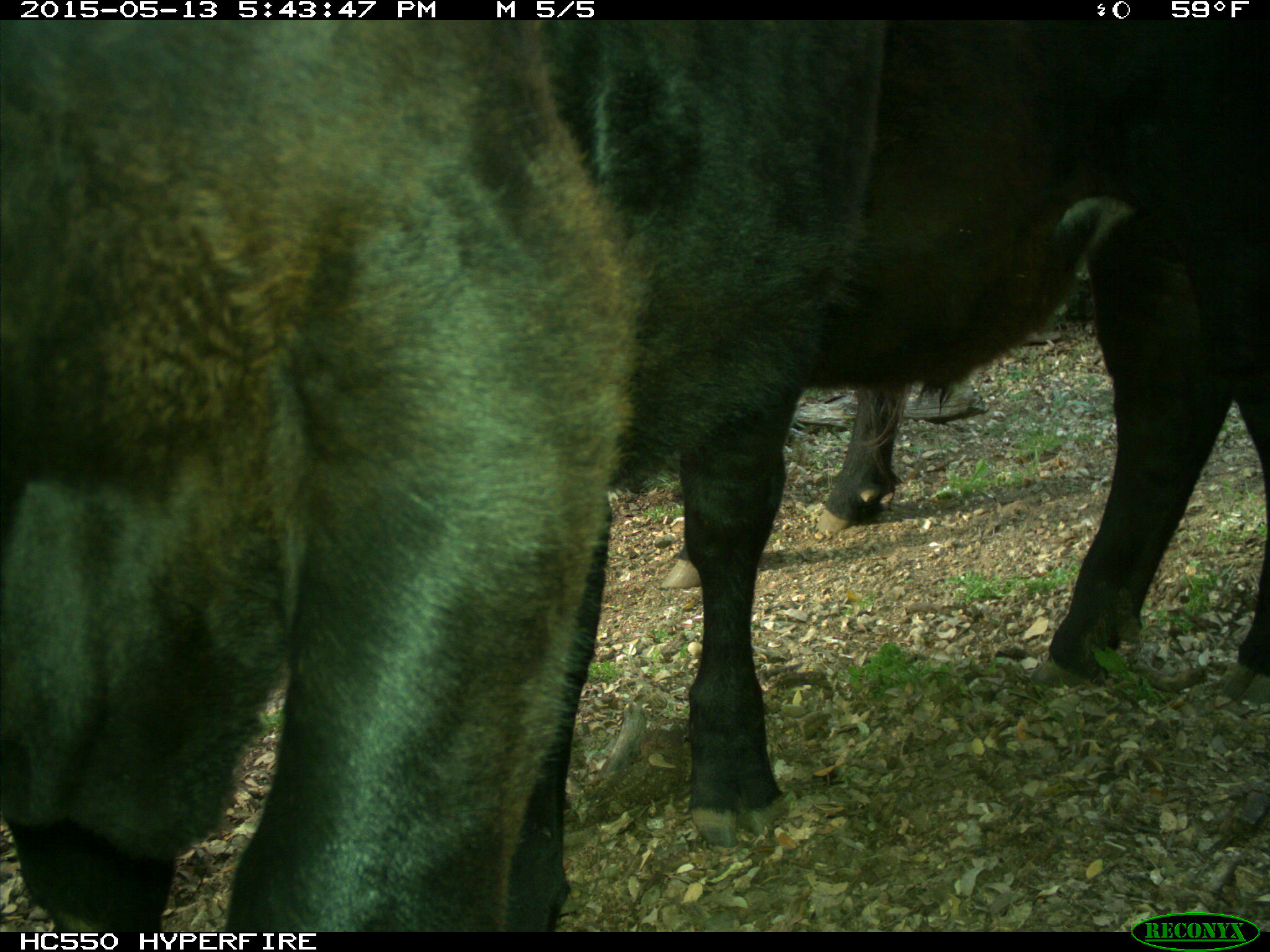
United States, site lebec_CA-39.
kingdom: Animalia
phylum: Chordata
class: Mammalia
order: Artiodactyla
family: Bovidae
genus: Bos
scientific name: Bos taurus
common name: domestic cow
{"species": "Bos taurus (domestic cow)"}